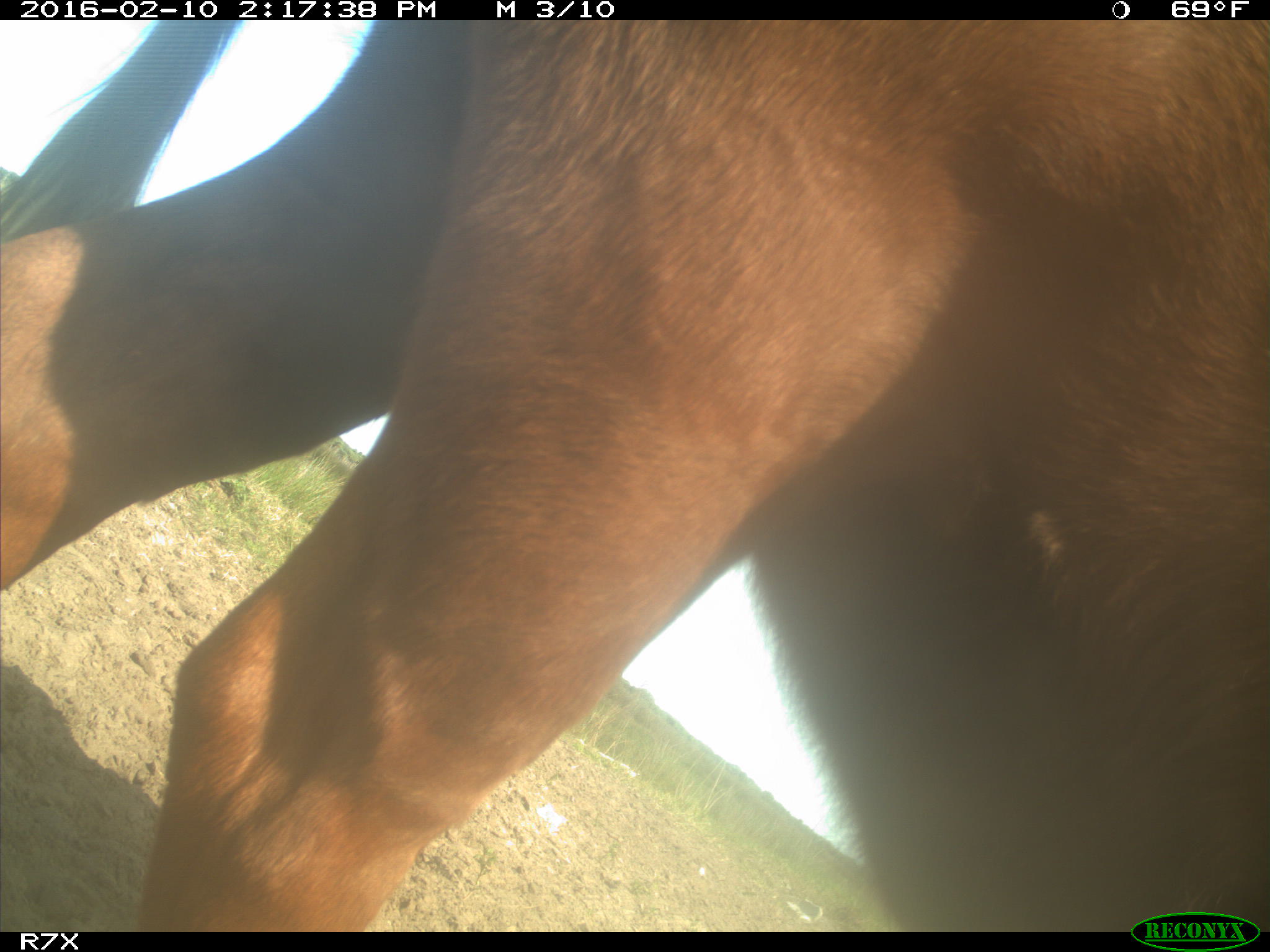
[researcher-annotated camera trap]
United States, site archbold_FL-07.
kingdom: Animalia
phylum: Chordata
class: Mammalia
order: Artiodactyla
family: Bovidae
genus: Bos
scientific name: Bos taurus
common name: domestic cow